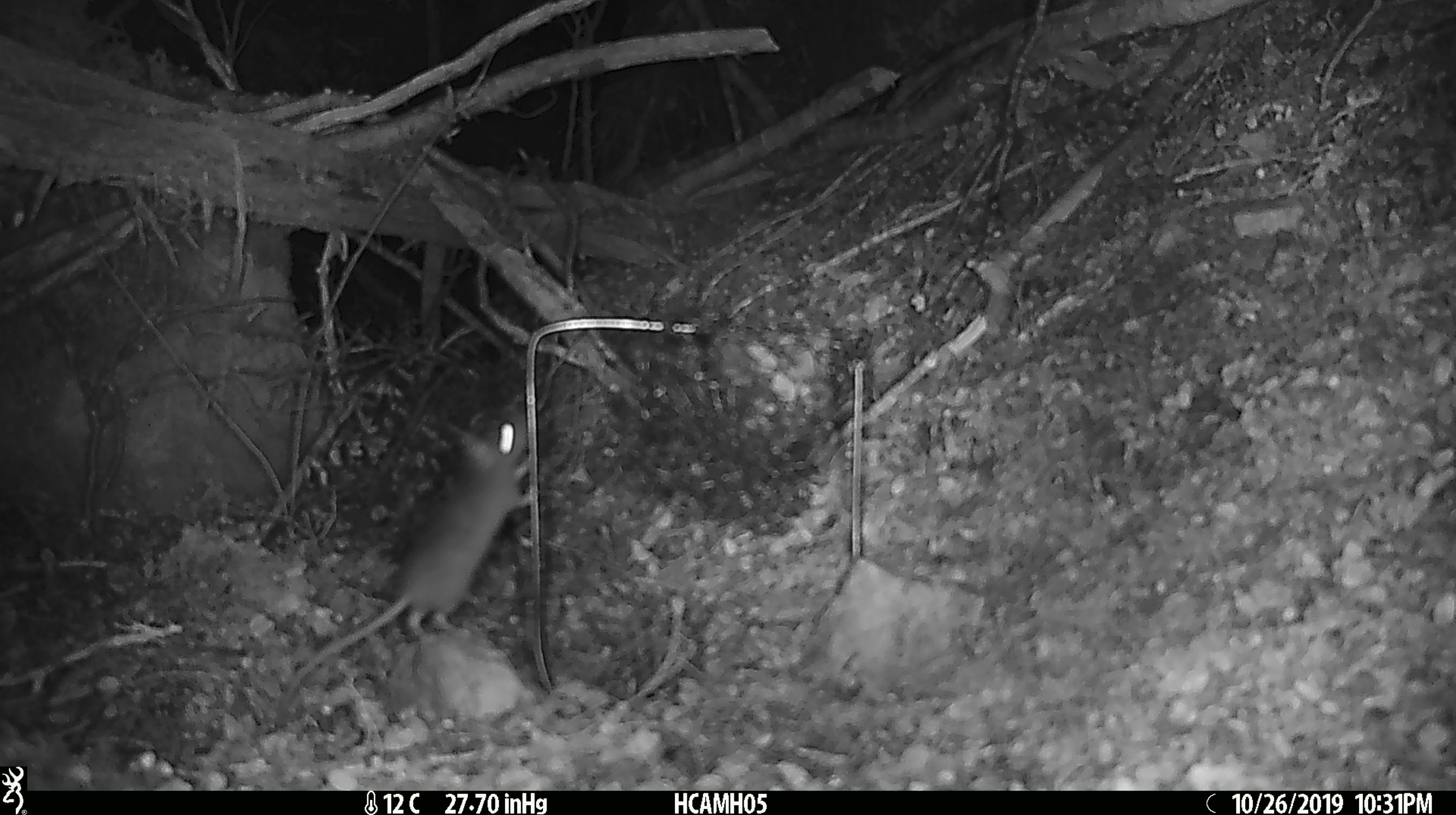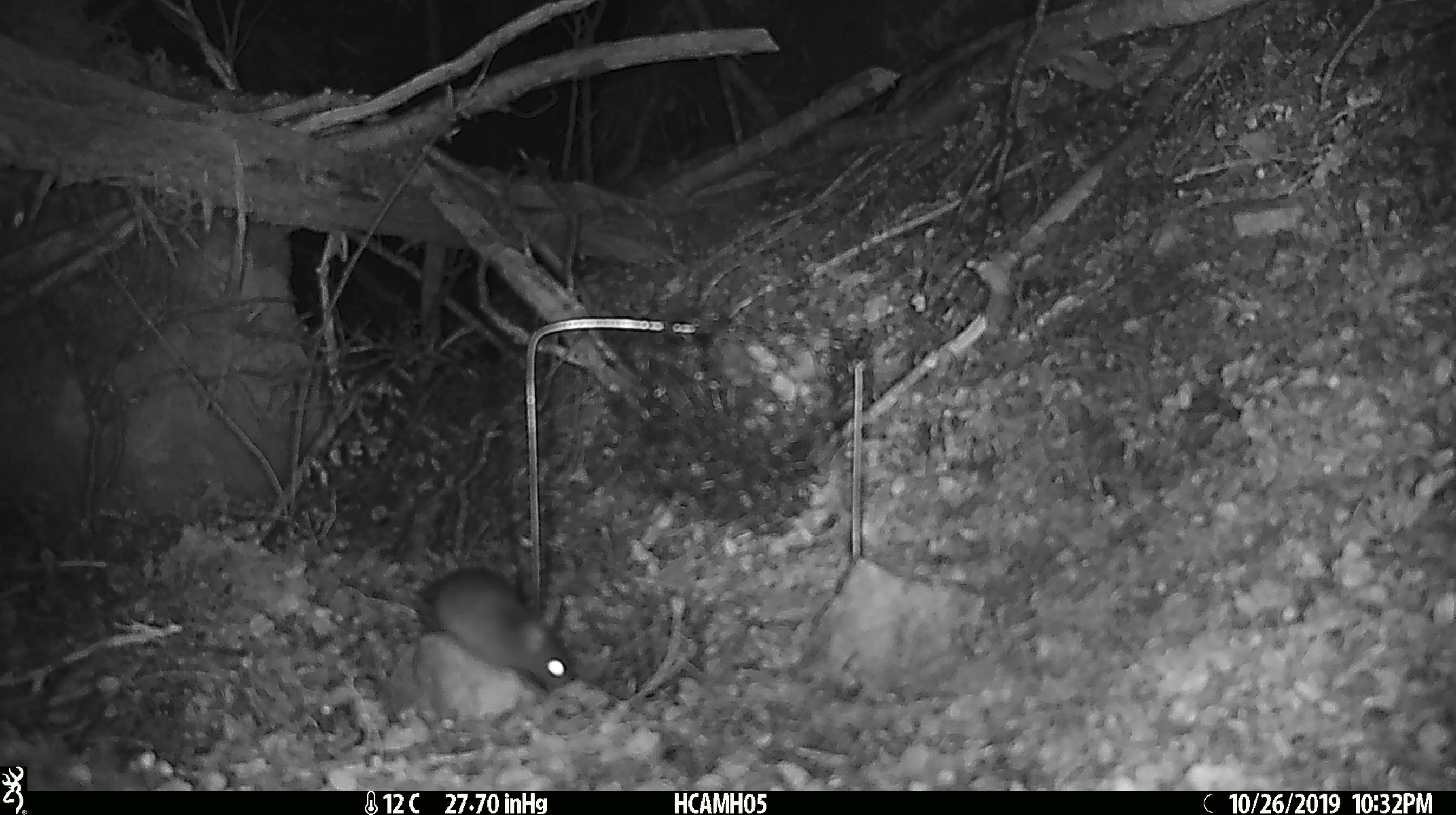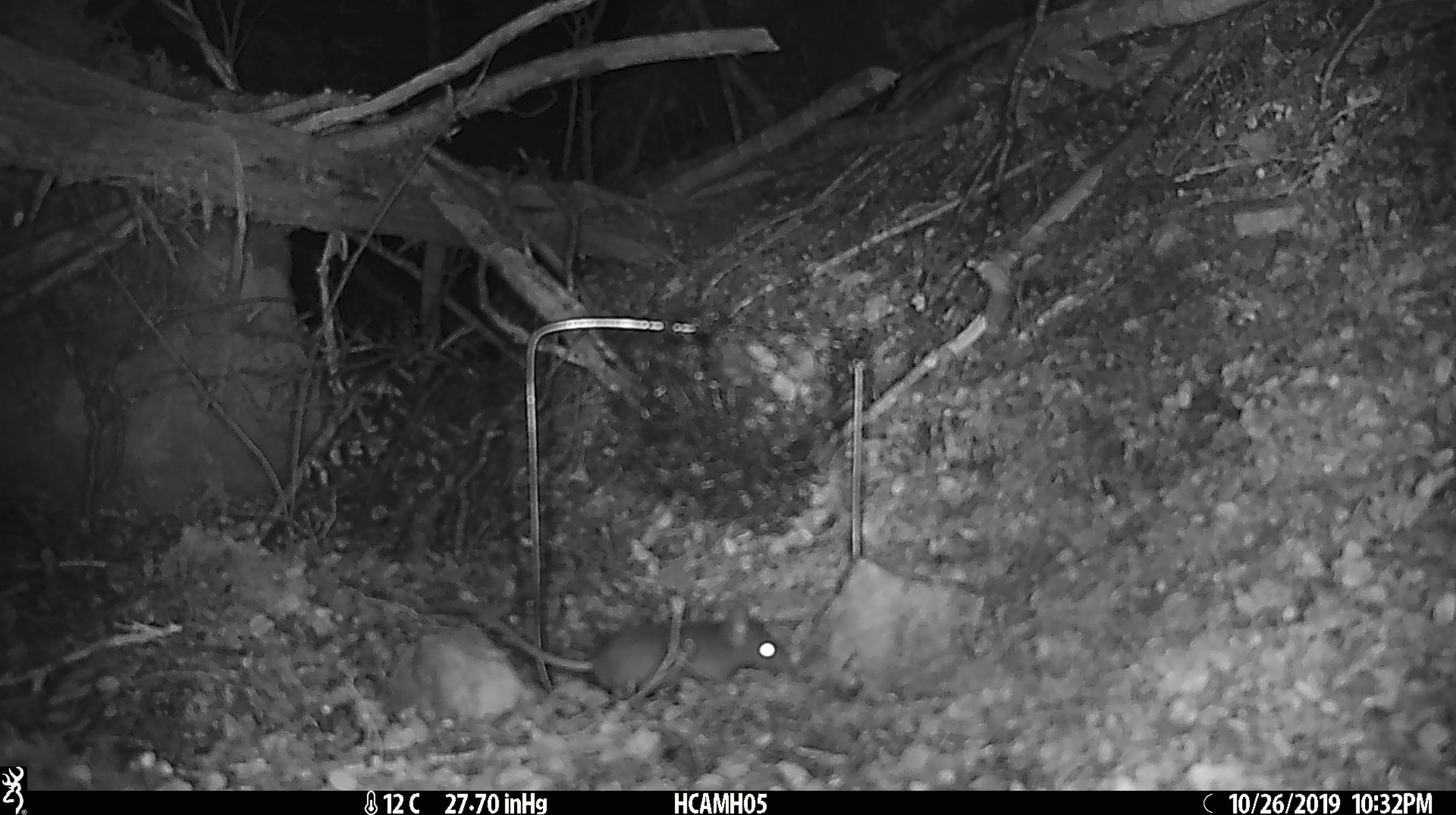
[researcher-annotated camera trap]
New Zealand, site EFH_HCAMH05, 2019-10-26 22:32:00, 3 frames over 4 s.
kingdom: Animalia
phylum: Chordata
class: Mammalia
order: Rodentia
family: Muridae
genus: Mus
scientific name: Mus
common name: mouse